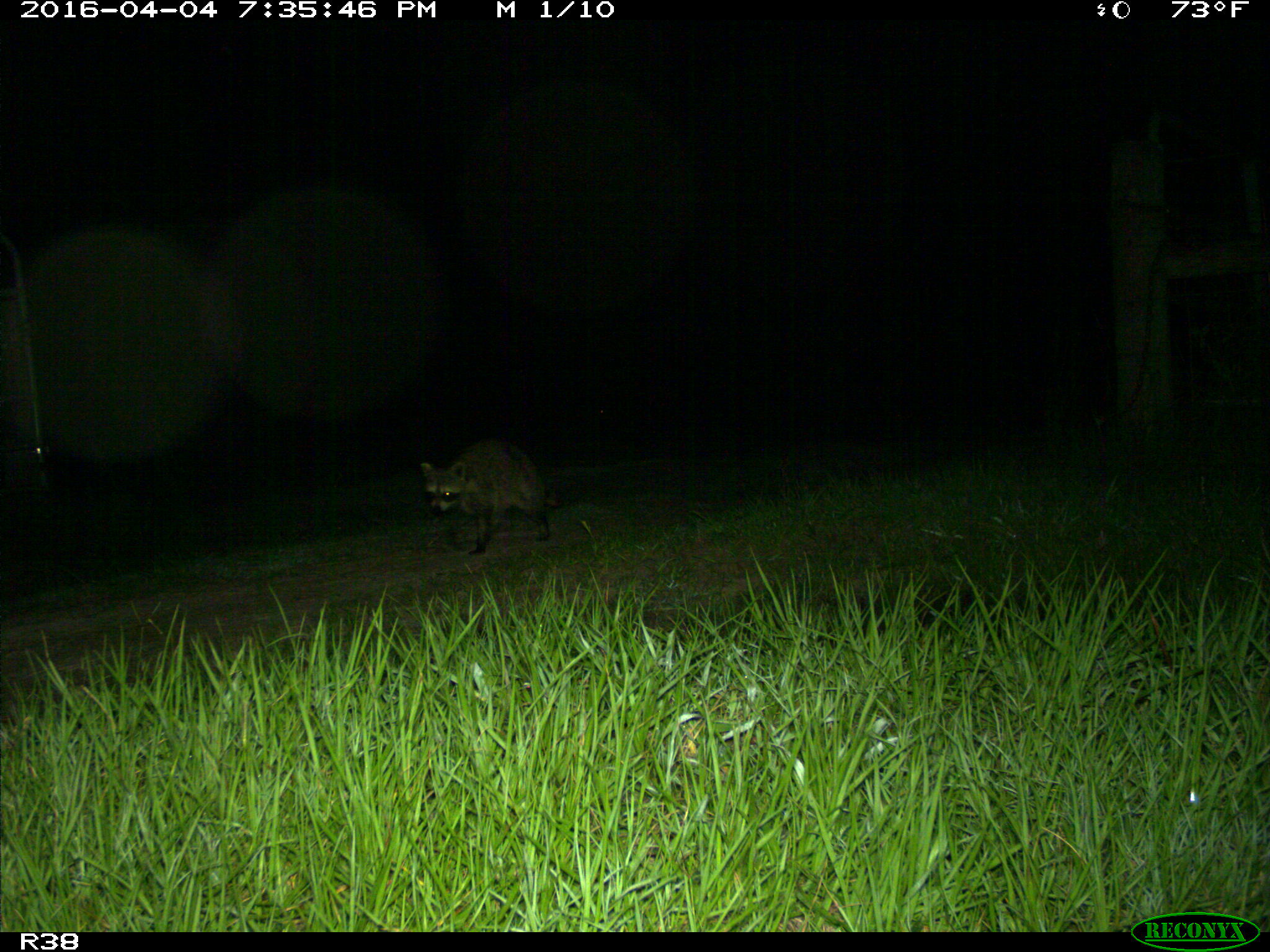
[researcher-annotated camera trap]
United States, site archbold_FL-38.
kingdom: Animalia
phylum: Chordata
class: Mammalia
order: Carnivora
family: Procyonidae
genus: Procyon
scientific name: Procyon lotor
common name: common raccoon